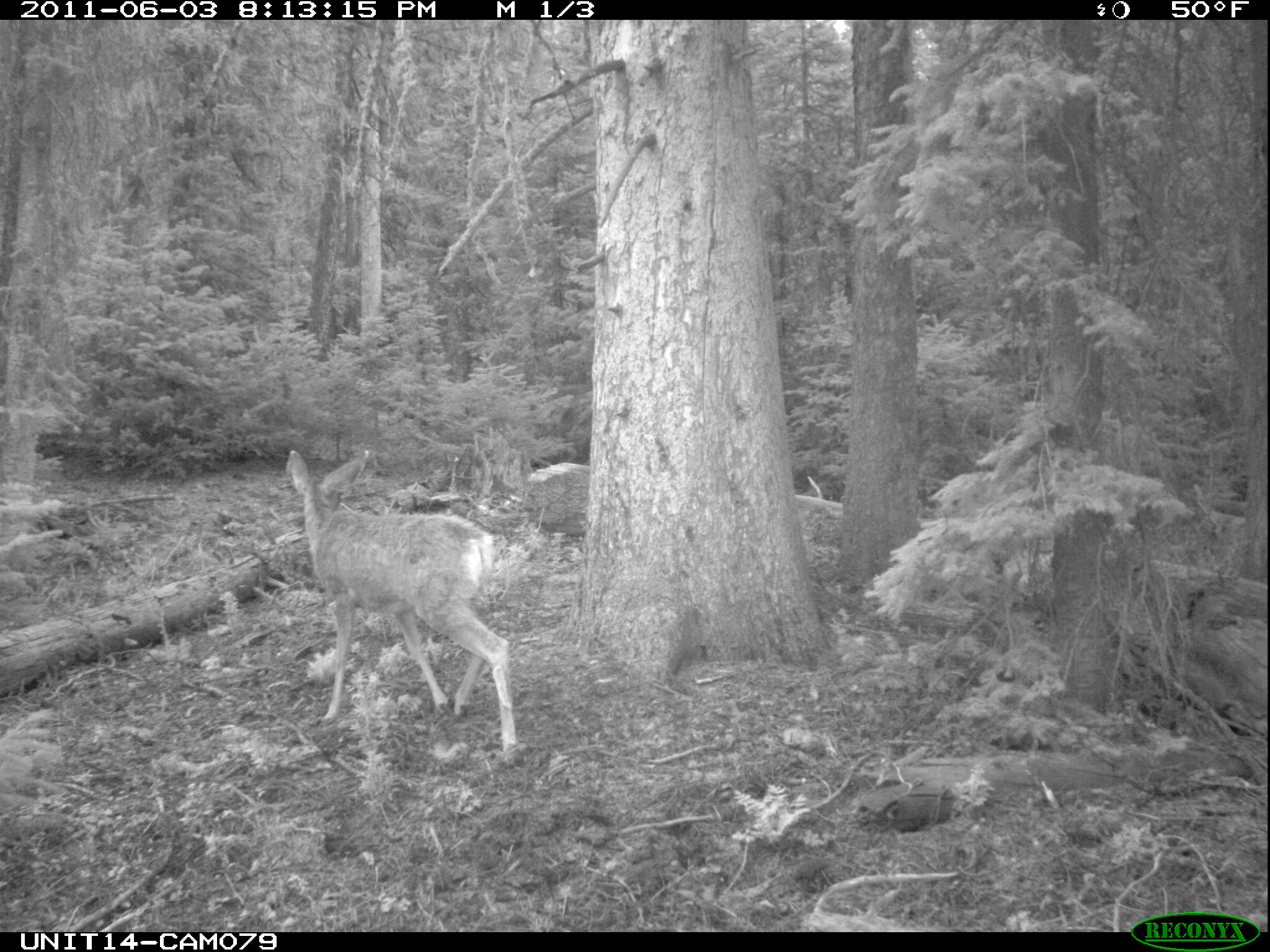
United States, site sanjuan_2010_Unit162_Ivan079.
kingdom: Animalia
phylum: Chordata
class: Mammalia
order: Artiodactyla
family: Cervidae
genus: Odocoileus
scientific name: Odocoileus hemionus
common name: mule deer